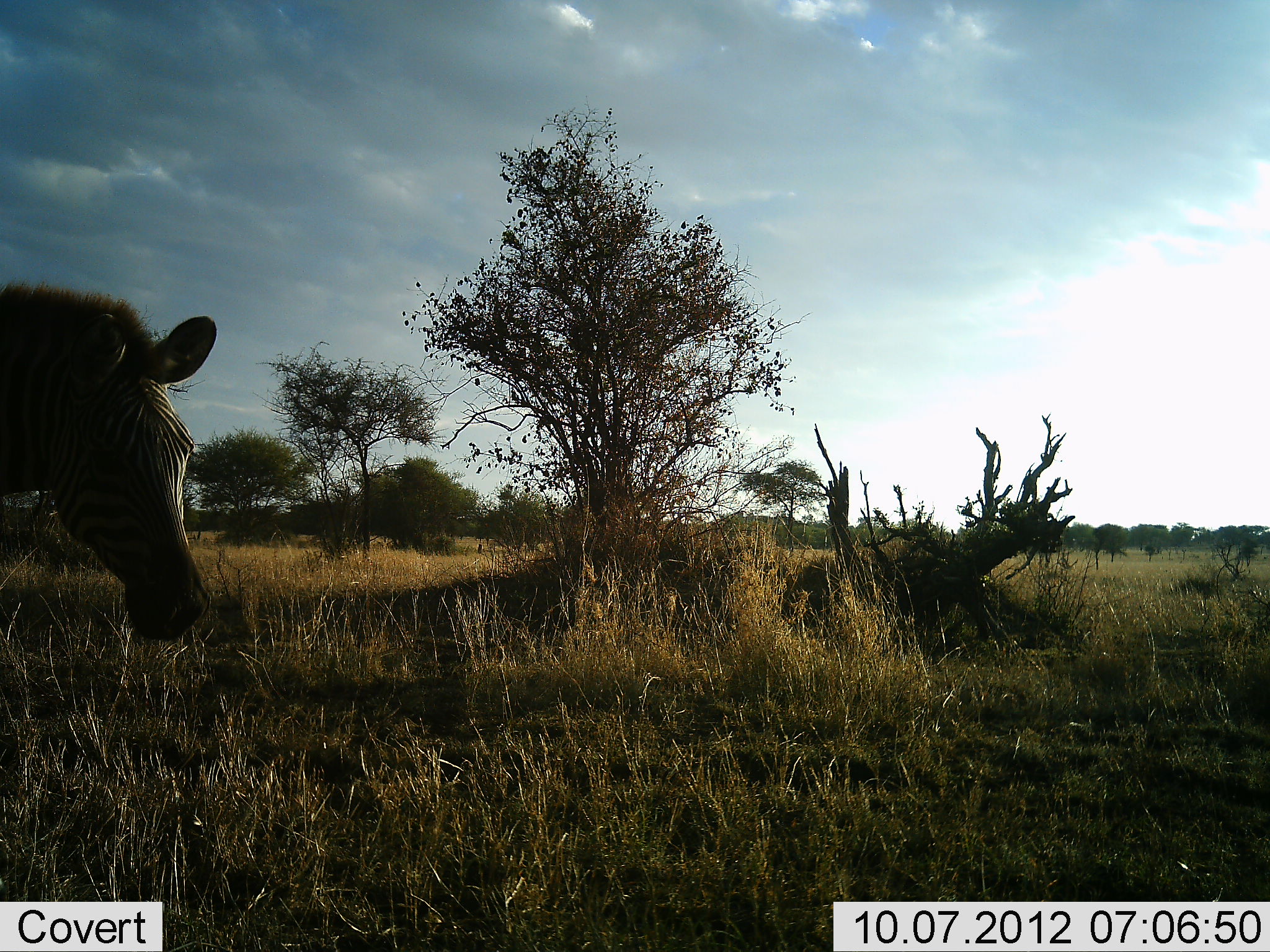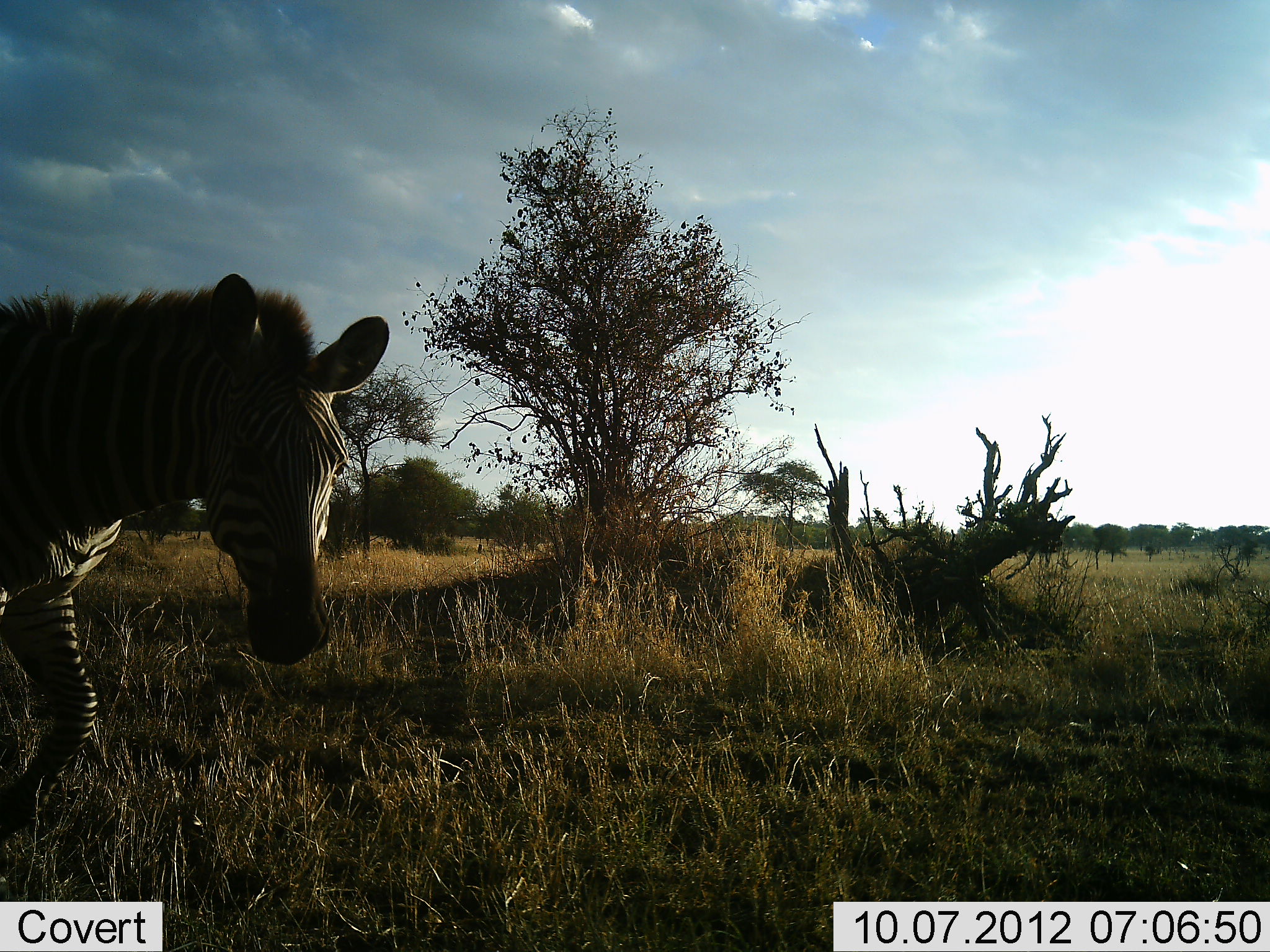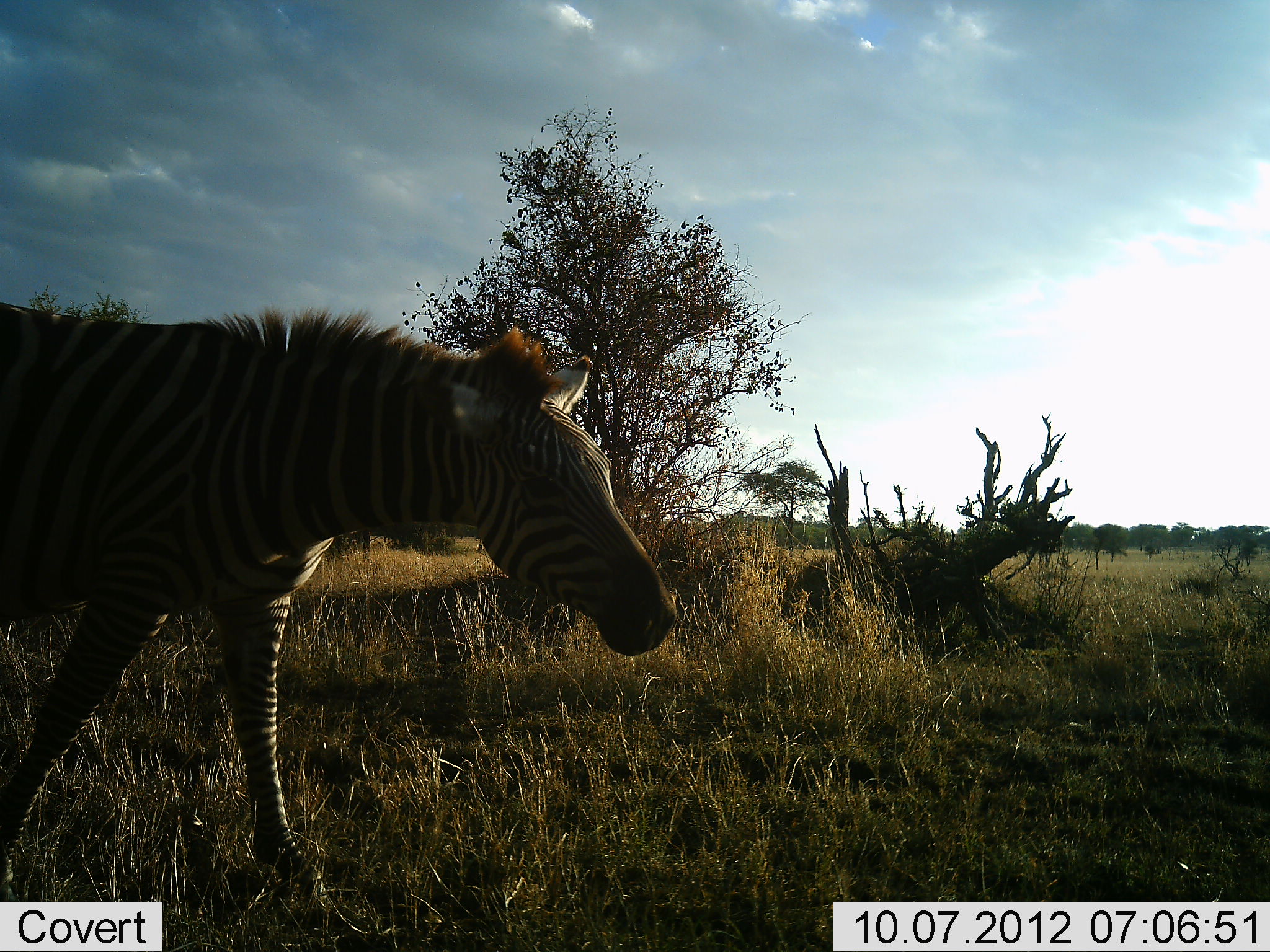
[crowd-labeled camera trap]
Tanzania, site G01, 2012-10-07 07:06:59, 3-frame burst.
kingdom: Animalia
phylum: Chordata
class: Mammalia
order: Perissodactyla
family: Equidae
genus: Equus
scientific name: Equus quagga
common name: plains zebra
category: zebra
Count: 1.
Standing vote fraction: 10%.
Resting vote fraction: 0%.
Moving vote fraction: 100%.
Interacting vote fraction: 0%.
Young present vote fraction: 0%.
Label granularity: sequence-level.